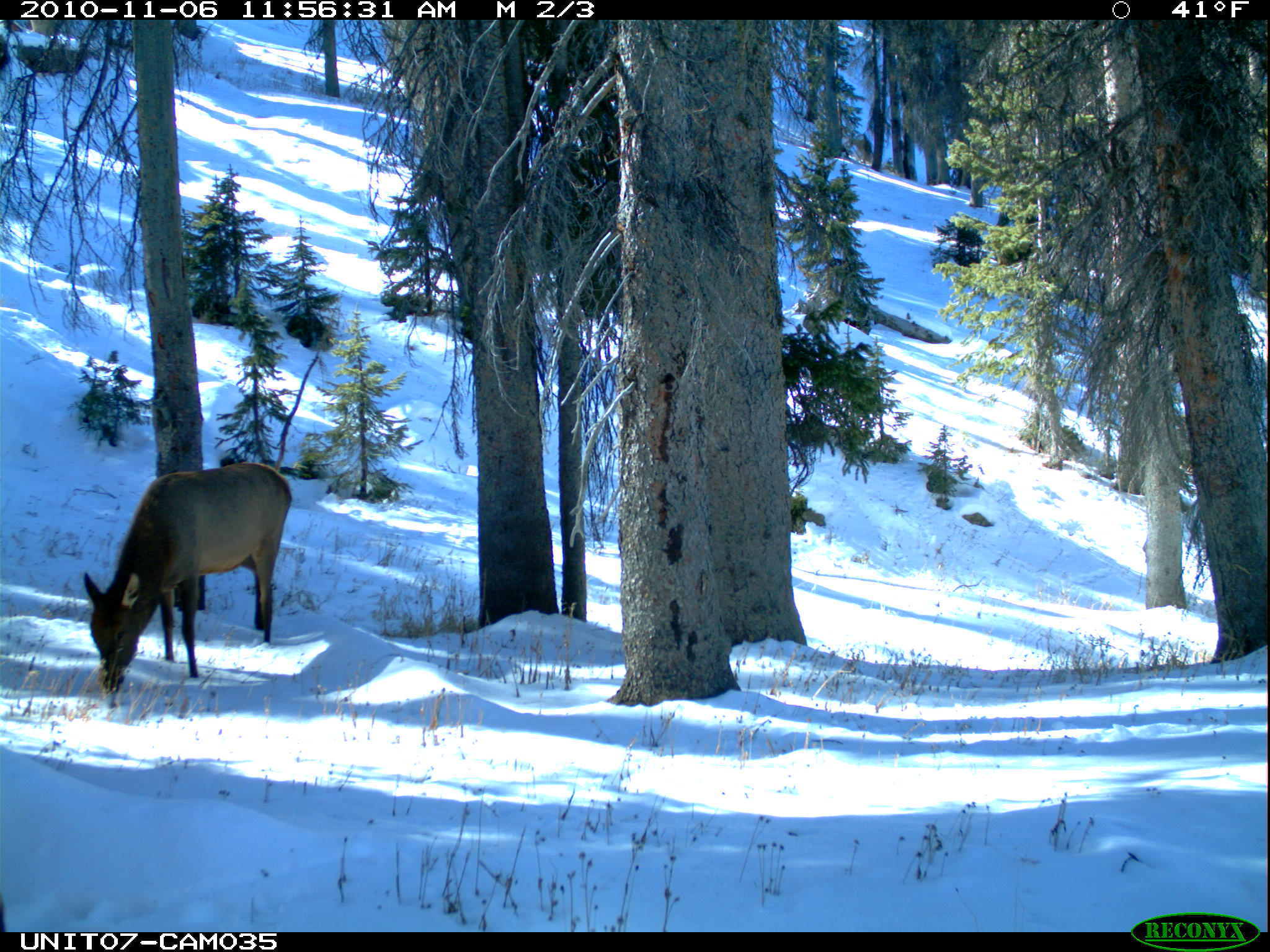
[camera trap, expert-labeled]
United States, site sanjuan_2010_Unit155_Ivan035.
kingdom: Animalia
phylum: Chordata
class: Mammalia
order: Artiodactyla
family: Cervidae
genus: Cervus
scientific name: Cervus elaphus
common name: red deer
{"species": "Cervus elaphus (red deer)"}